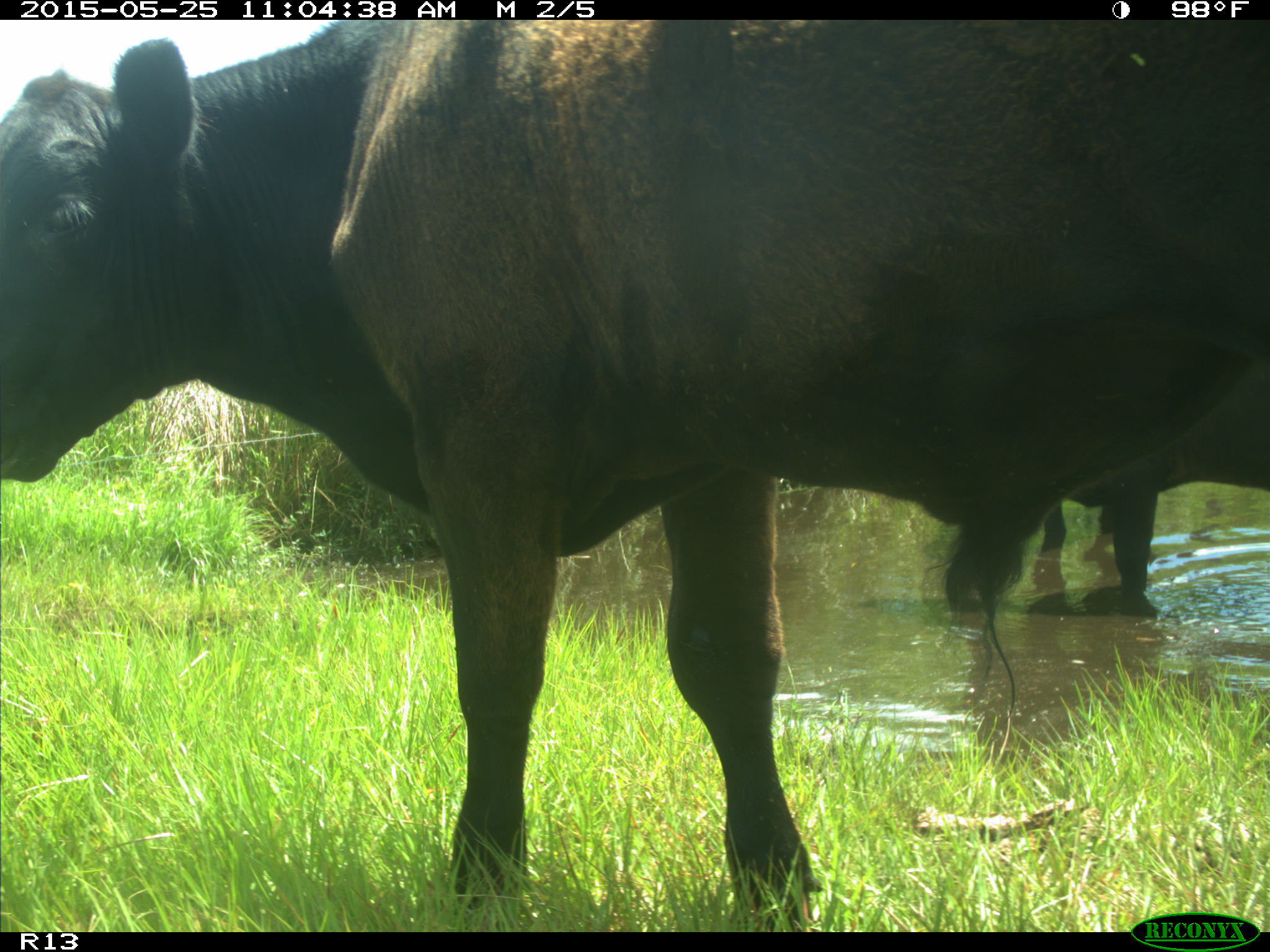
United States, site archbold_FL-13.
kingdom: Animalia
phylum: Chordata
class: Mammalia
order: Artiodactyla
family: Bovidae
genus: Bos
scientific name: Bos taurus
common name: domestic cow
Bos taurus (domestic cow).